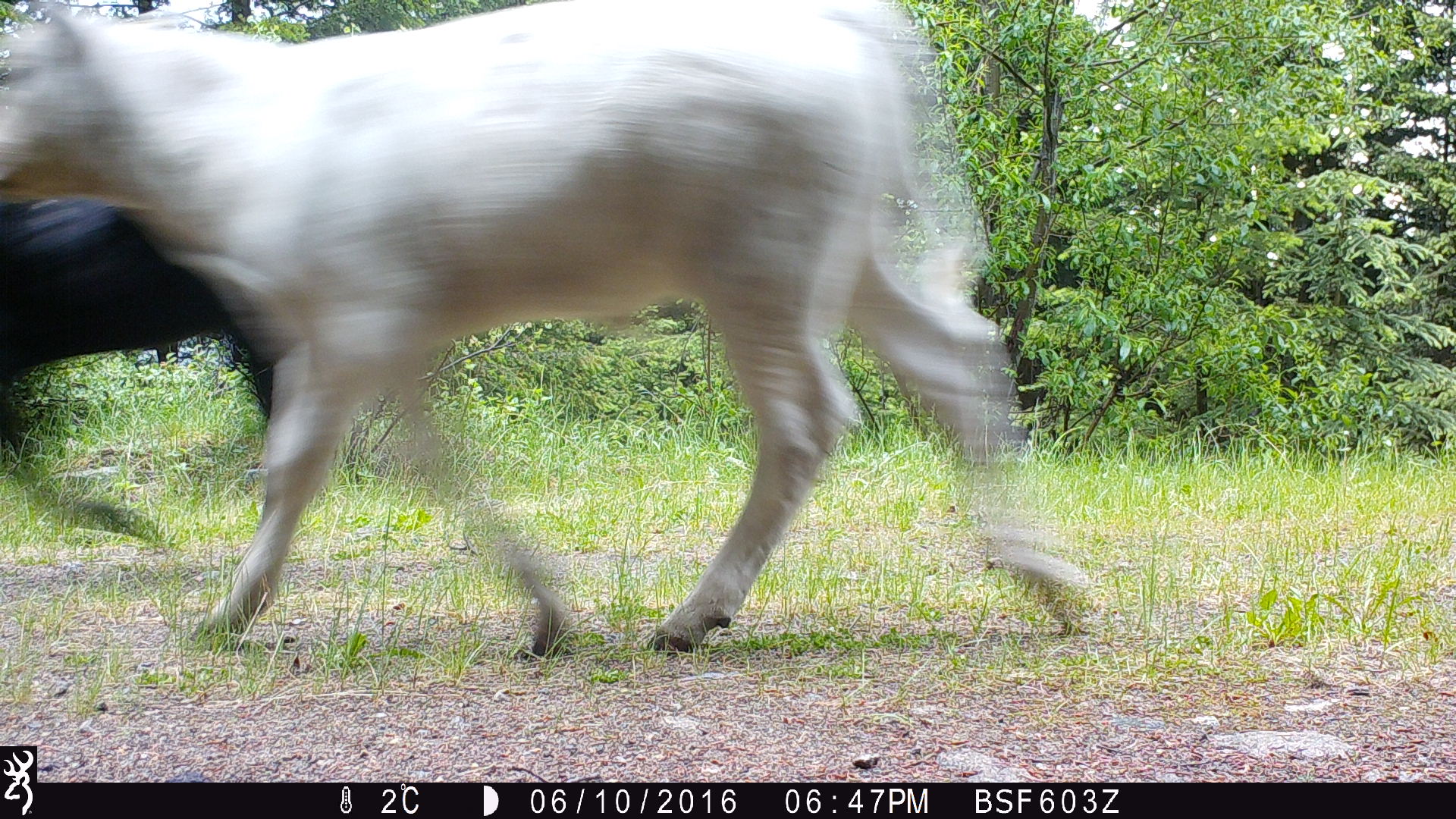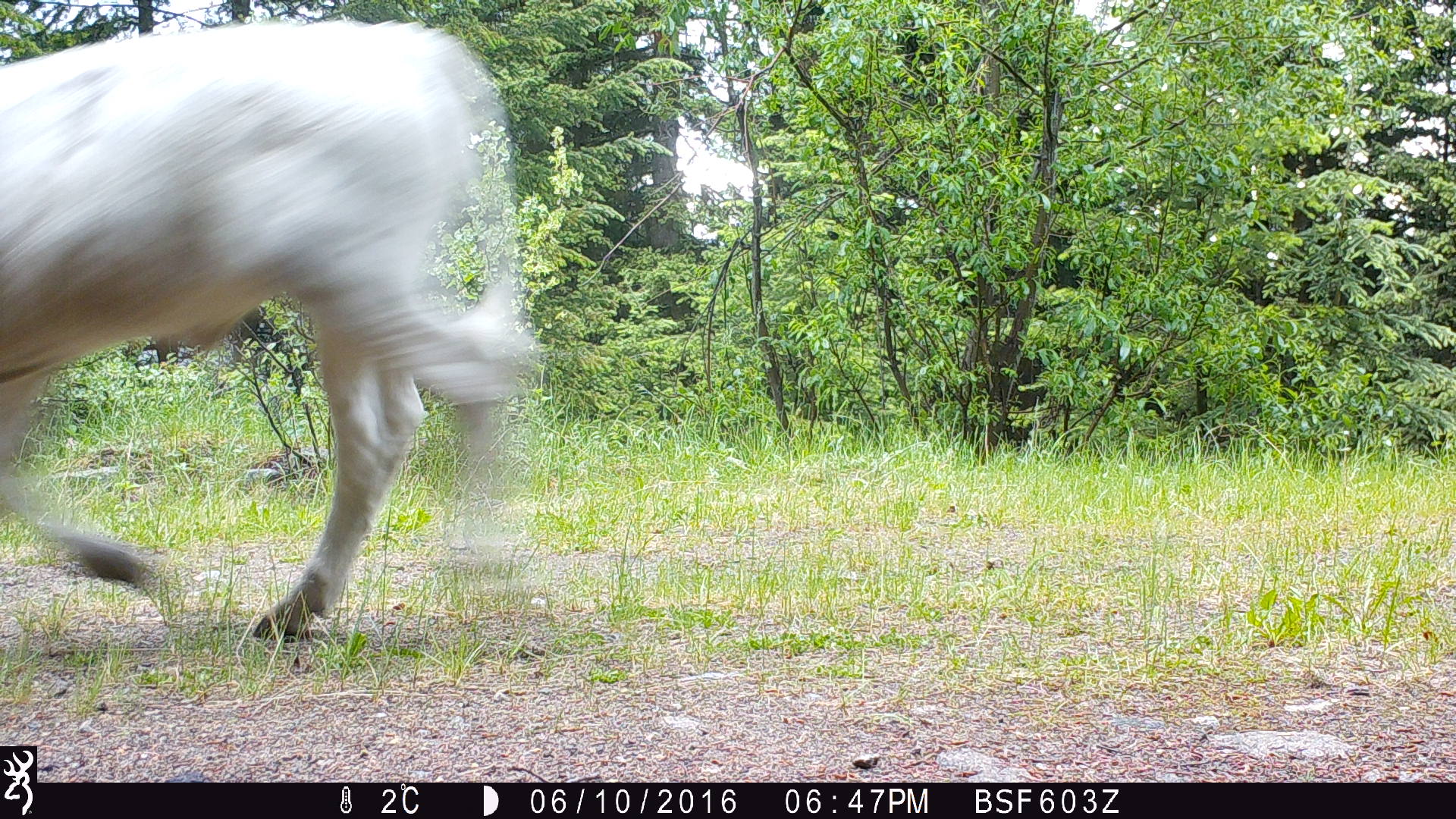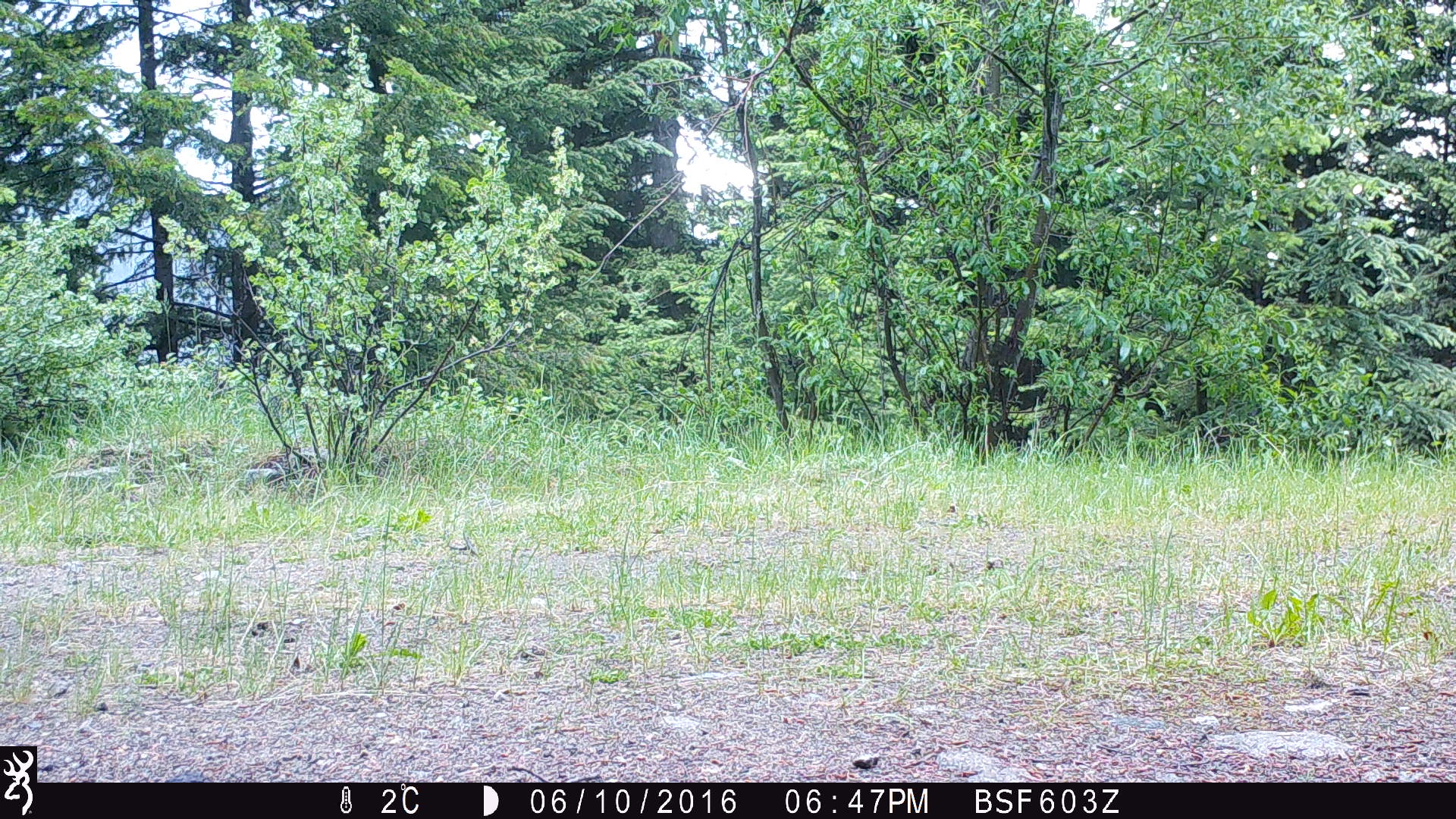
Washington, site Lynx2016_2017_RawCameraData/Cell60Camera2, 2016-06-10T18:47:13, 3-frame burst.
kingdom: Animalia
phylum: Chordata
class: Mammalia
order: Artiodactyla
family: Bovidae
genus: Bos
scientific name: Bos taurus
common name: domestic cattle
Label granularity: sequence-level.